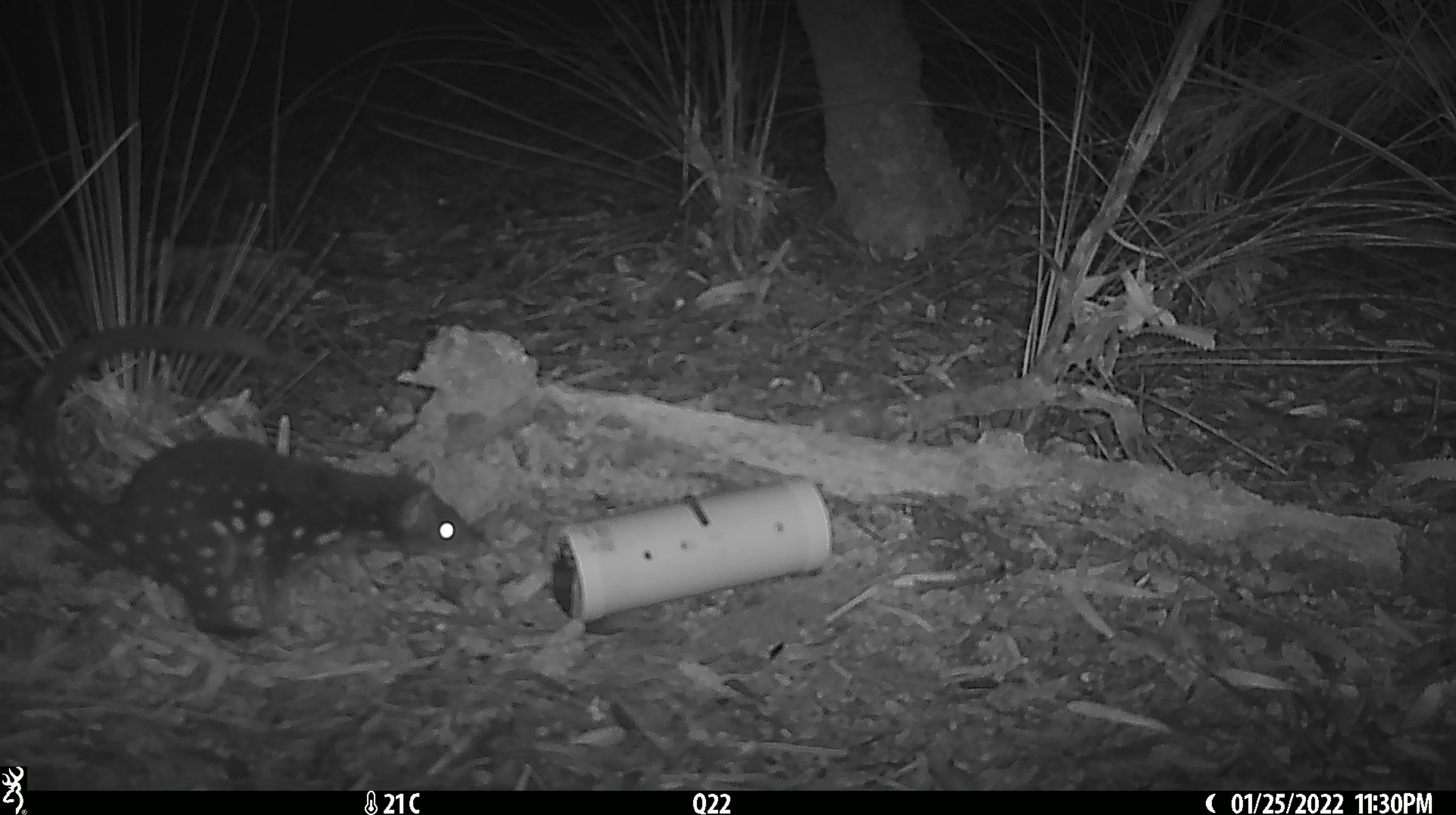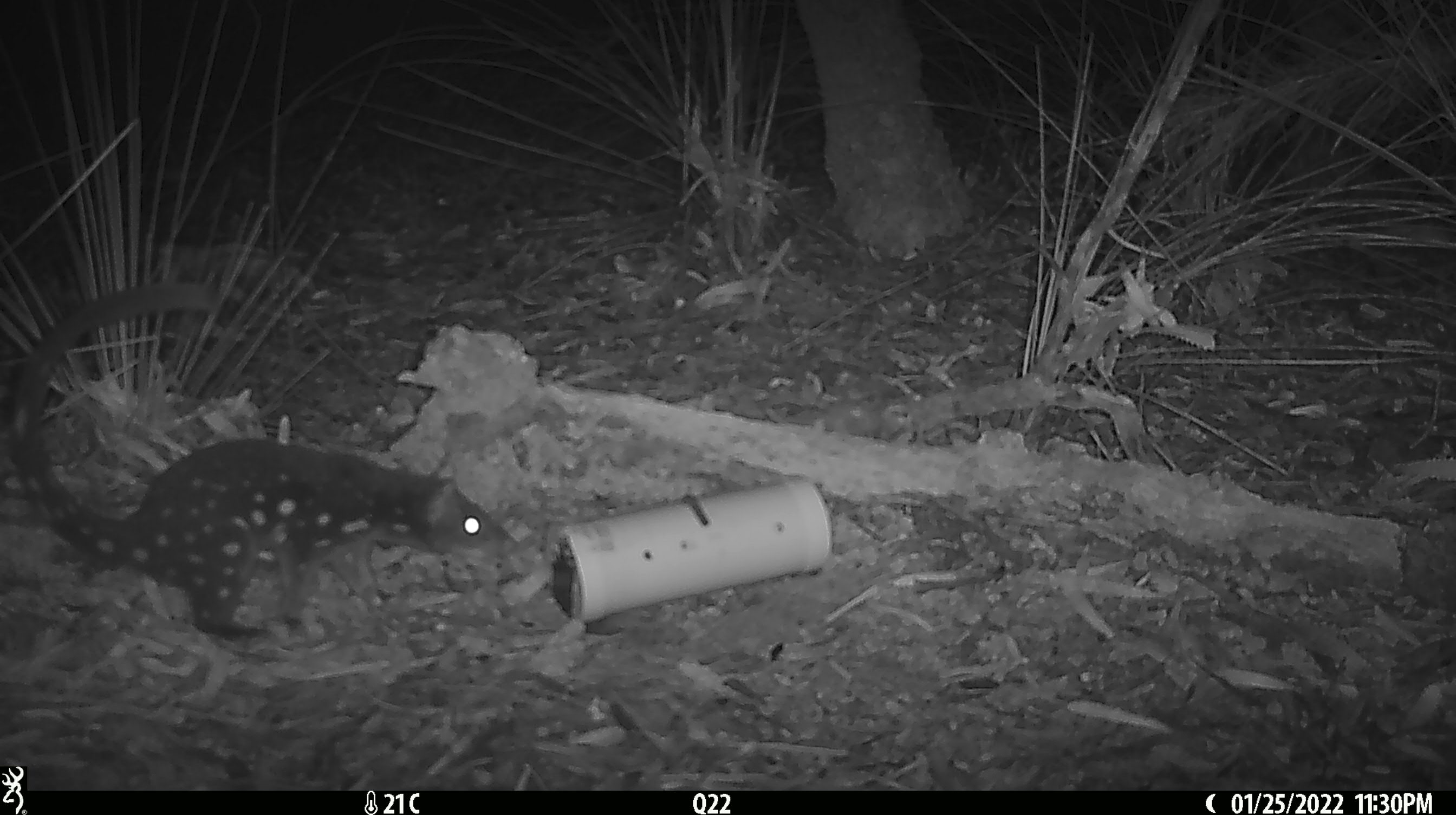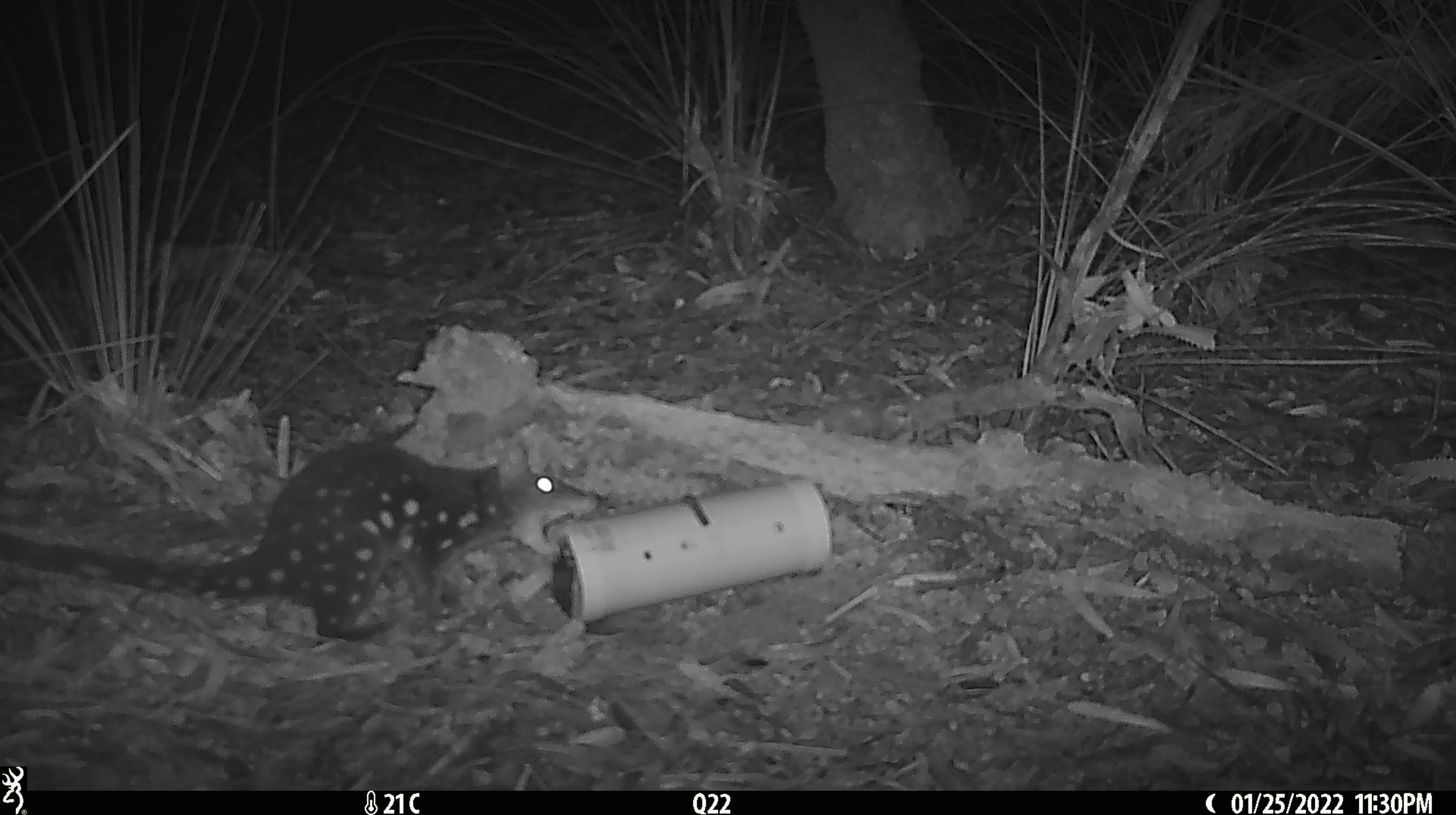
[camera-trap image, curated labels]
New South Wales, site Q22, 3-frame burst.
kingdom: Animalia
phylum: Chordata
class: Mammalia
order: Dasyuromorphia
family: Dasyuridae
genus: Dasyurus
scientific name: Dasyurus maculatus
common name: spotted-tailed quoll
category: quoll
Quoll (spotted-tailed quoll) (Dasyurus maculatus).